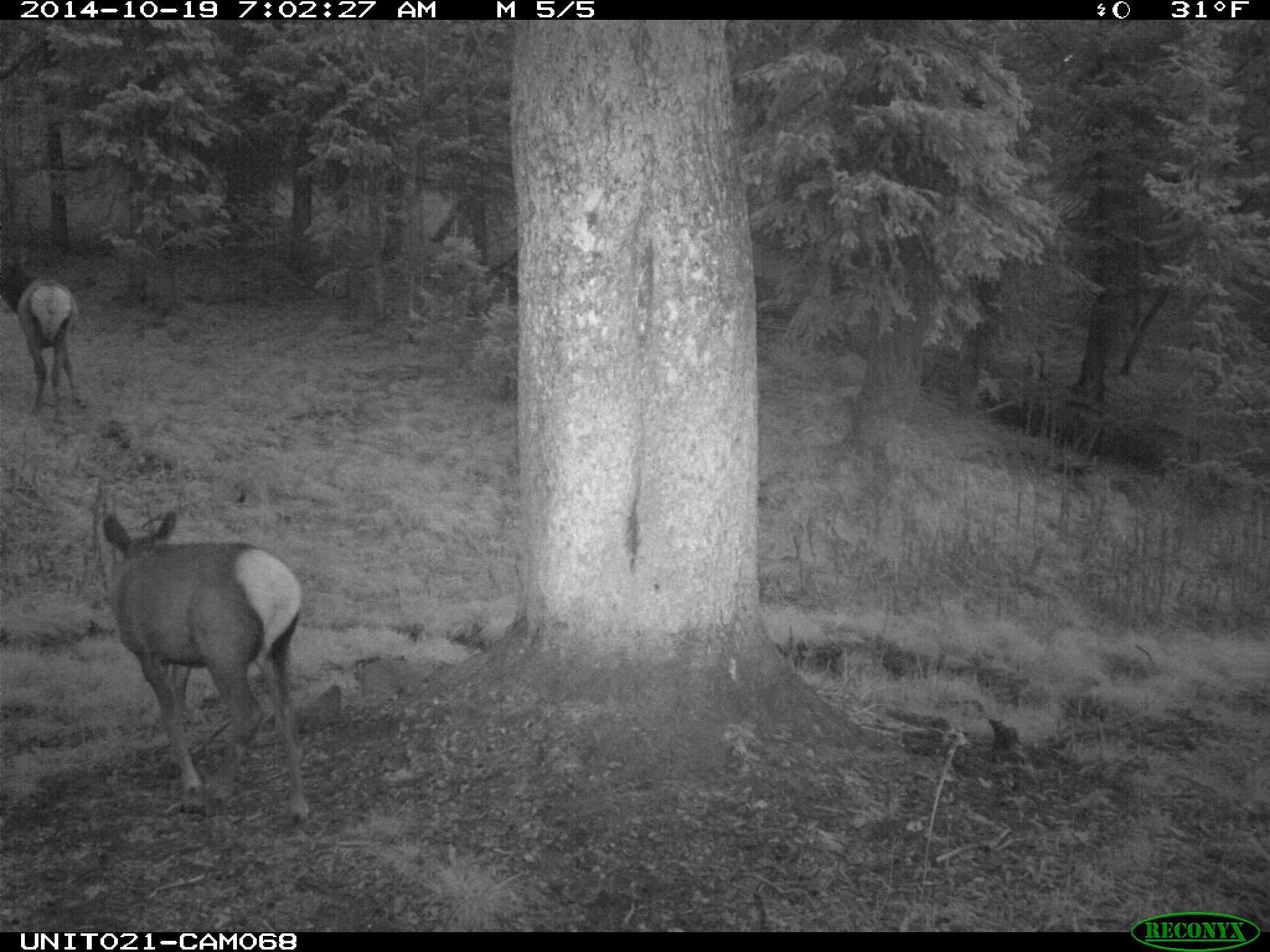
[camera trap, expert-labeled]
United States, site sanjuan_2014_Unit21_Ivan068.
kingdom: Animalia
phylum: Chordata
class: Mammalia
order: Artiodactyla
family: Cervidae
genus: Cervus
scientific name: Cervus elaphus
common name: red deer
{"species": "Cervus elaphus (red deer)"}